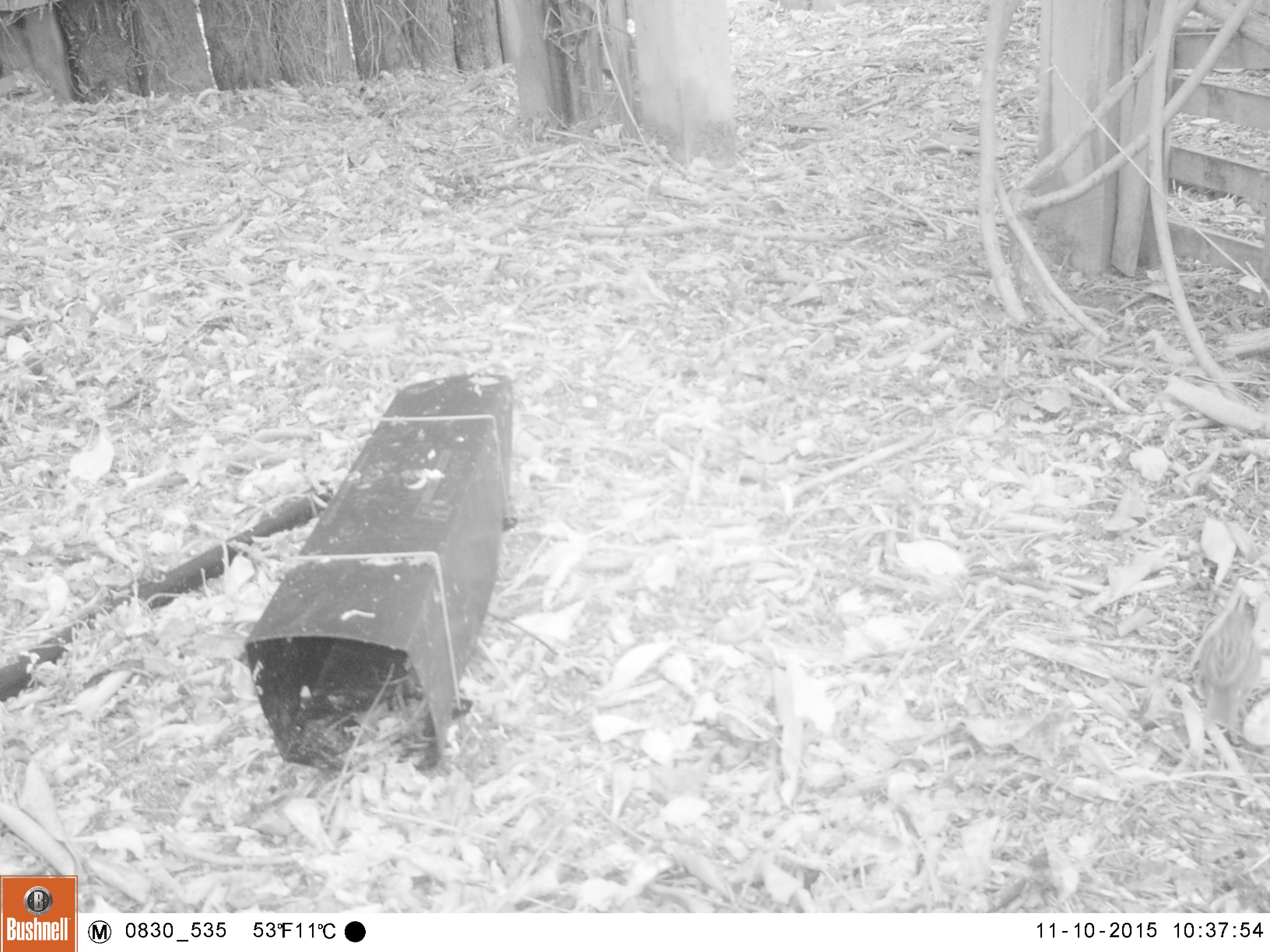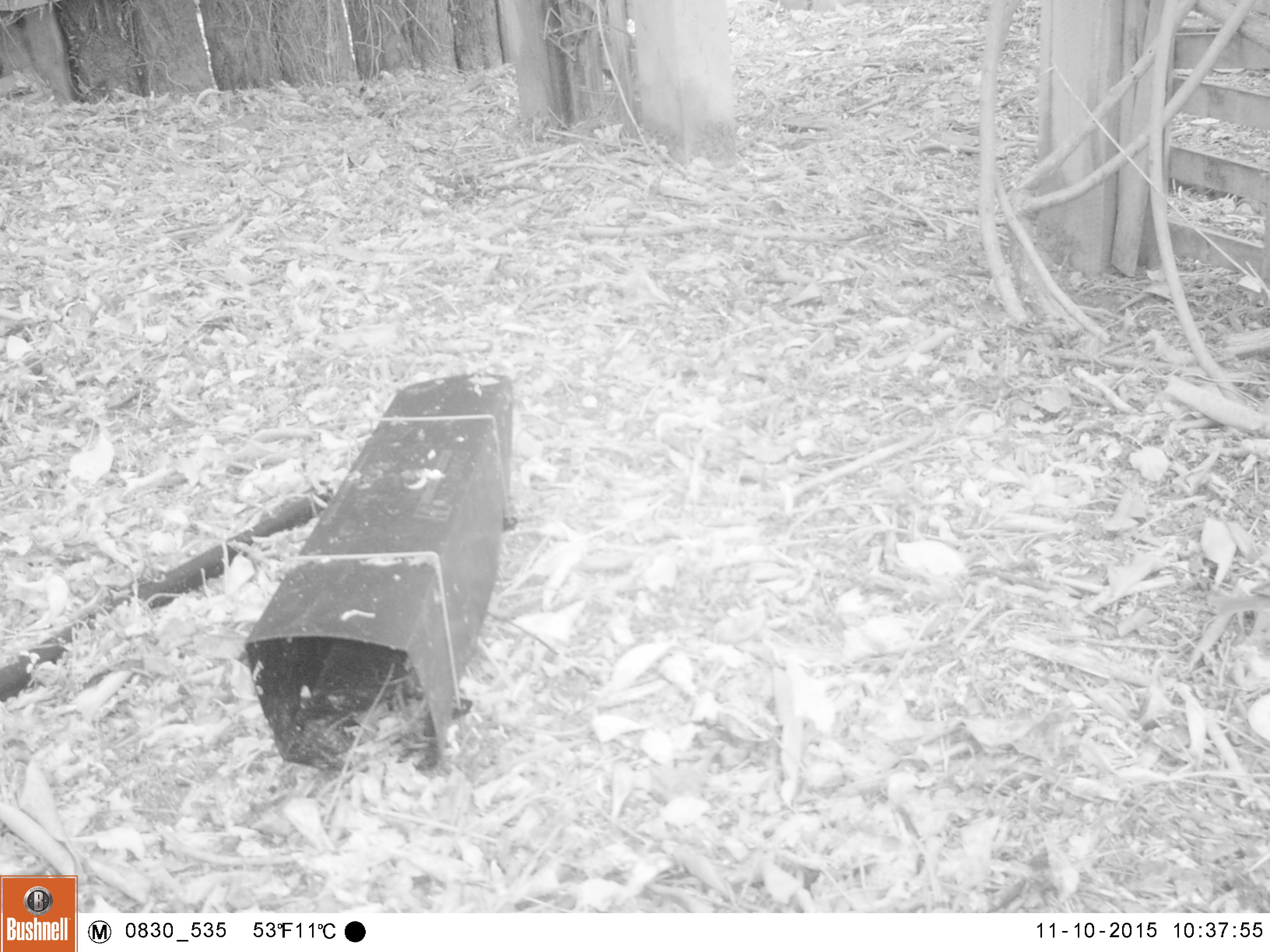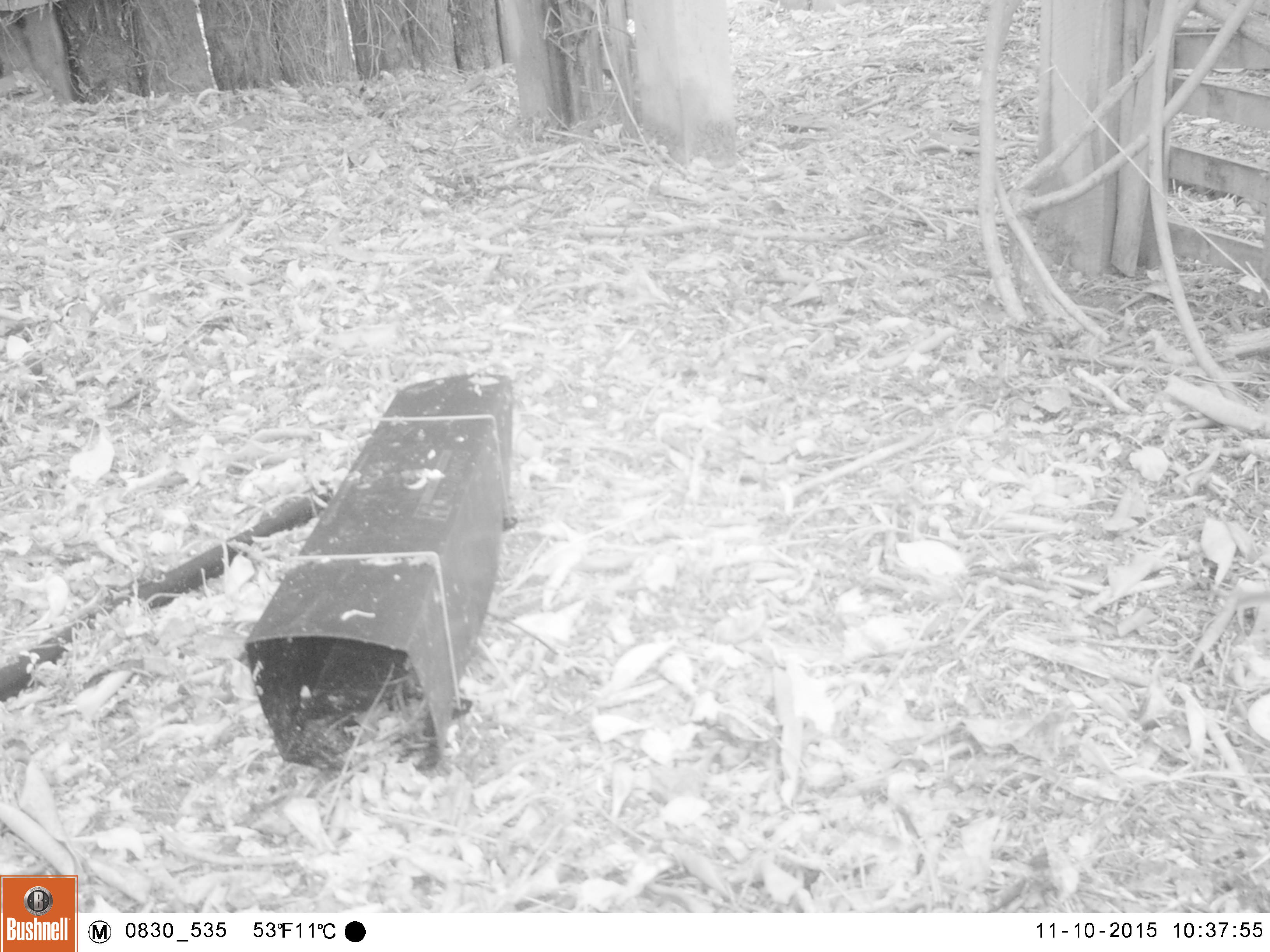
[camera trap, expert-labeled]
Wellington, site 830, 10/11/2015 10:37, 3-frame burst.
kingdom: Animalia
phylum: Chordata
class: Aves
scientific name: Aves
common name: bird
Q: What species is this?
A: Bird (Aves).